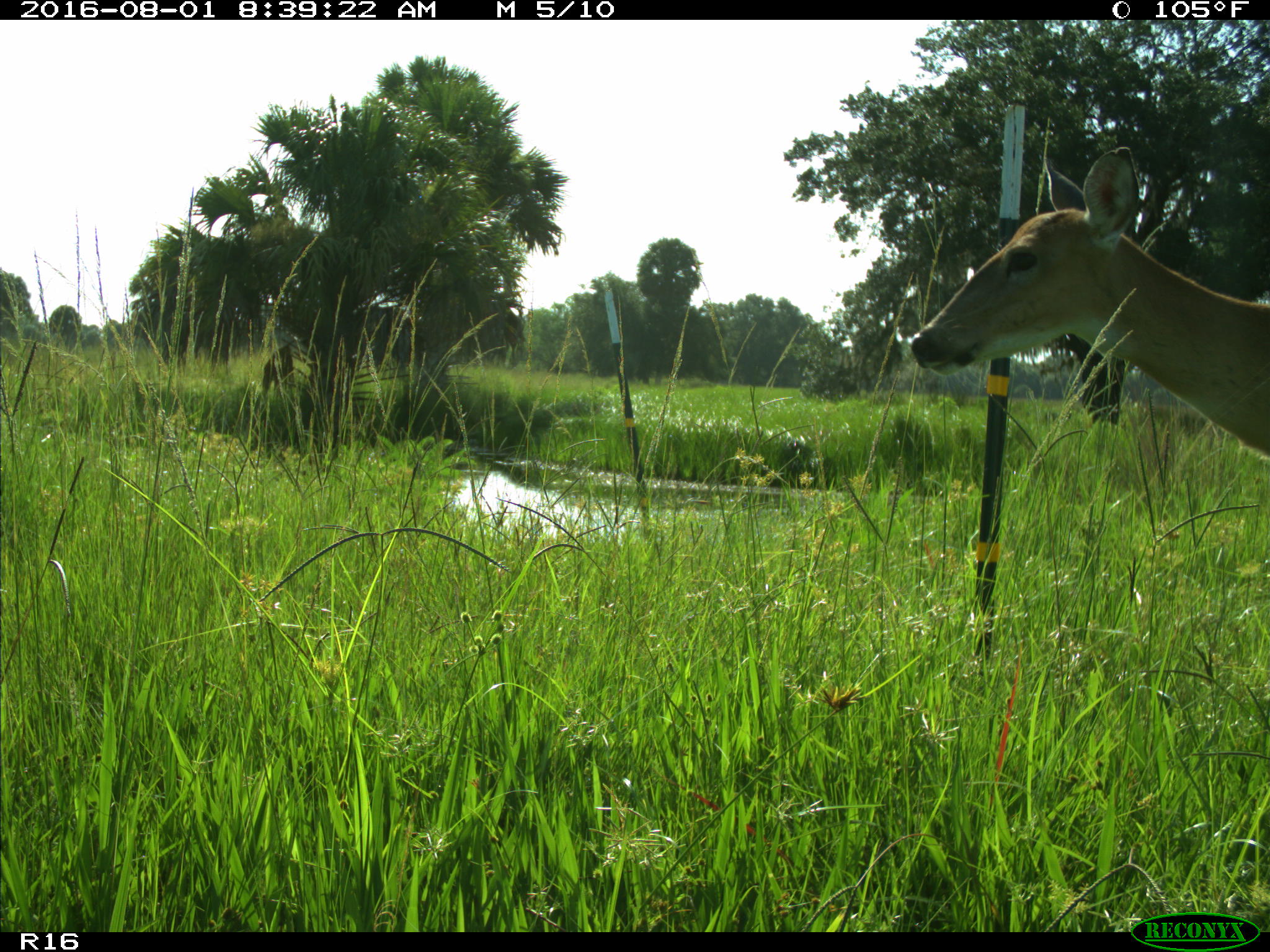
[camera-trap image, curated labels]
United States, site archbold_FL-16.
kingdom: Animalia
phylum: Chordata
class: Mammalia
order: Artiodactyla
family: Cervidae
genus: Odocoileus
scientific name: Odocoileus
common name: deer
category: unidentified deer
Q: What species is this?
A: Unidentified deer (deer) (Odocoileus).